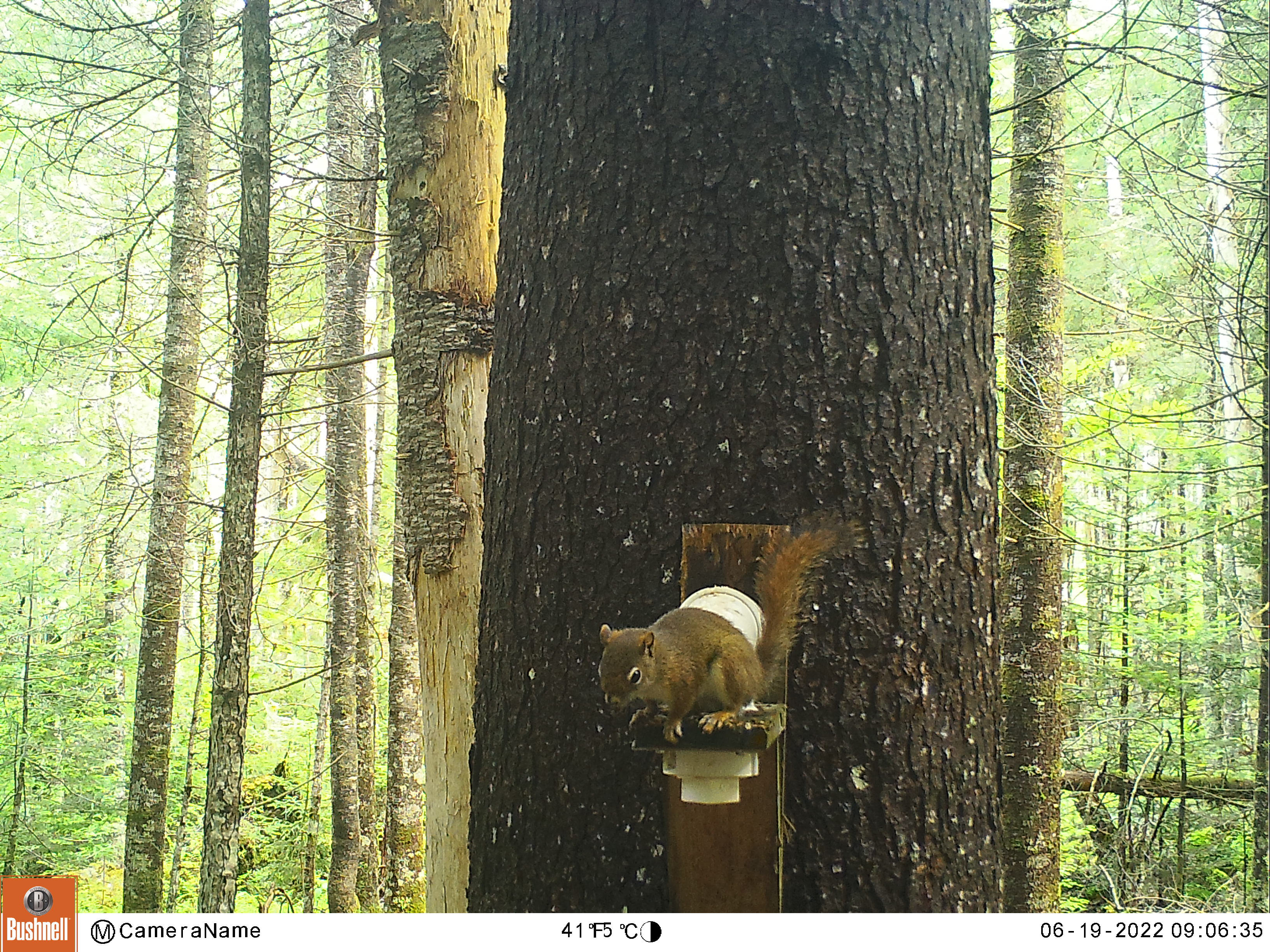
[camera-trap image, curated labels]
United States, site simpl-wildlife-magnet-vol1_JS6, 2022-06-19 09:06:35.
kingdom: Animalia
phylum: Chordata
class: Mammalia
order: Rodentia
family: Sciuridae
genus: Tamiasciurus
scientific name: Tamiasciurus hudsonicus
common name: red squirrel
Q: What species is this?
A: Red squirrel (Tamiasciurus hudsonicus).